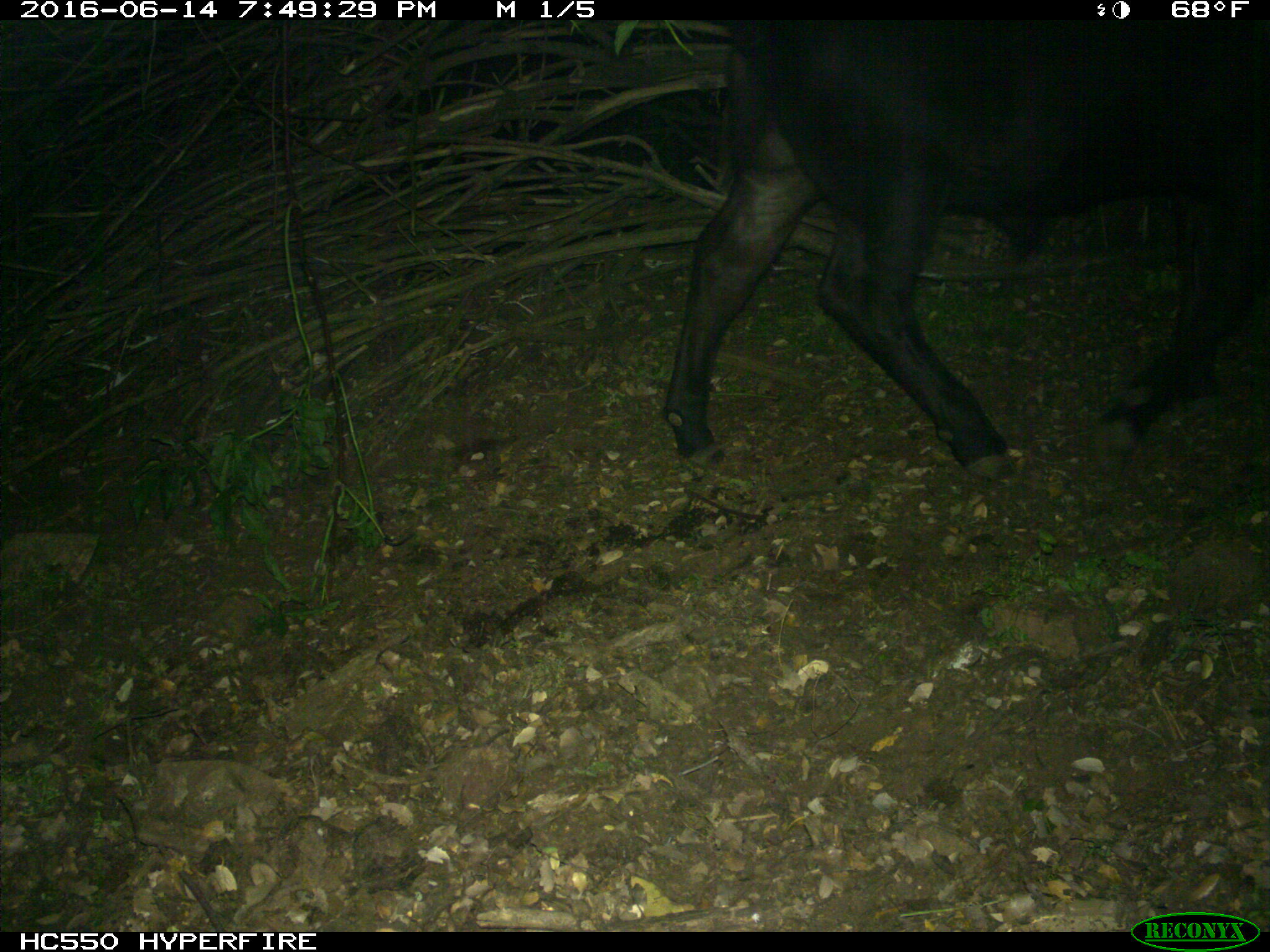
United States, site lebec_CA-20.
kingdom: Animalia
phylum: Chordata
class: Mammalia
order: Artiodactyla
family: Bovidae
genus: Bos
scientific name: Bos taurus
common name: domestic cow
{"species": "Bos taurus (domestic cow)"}